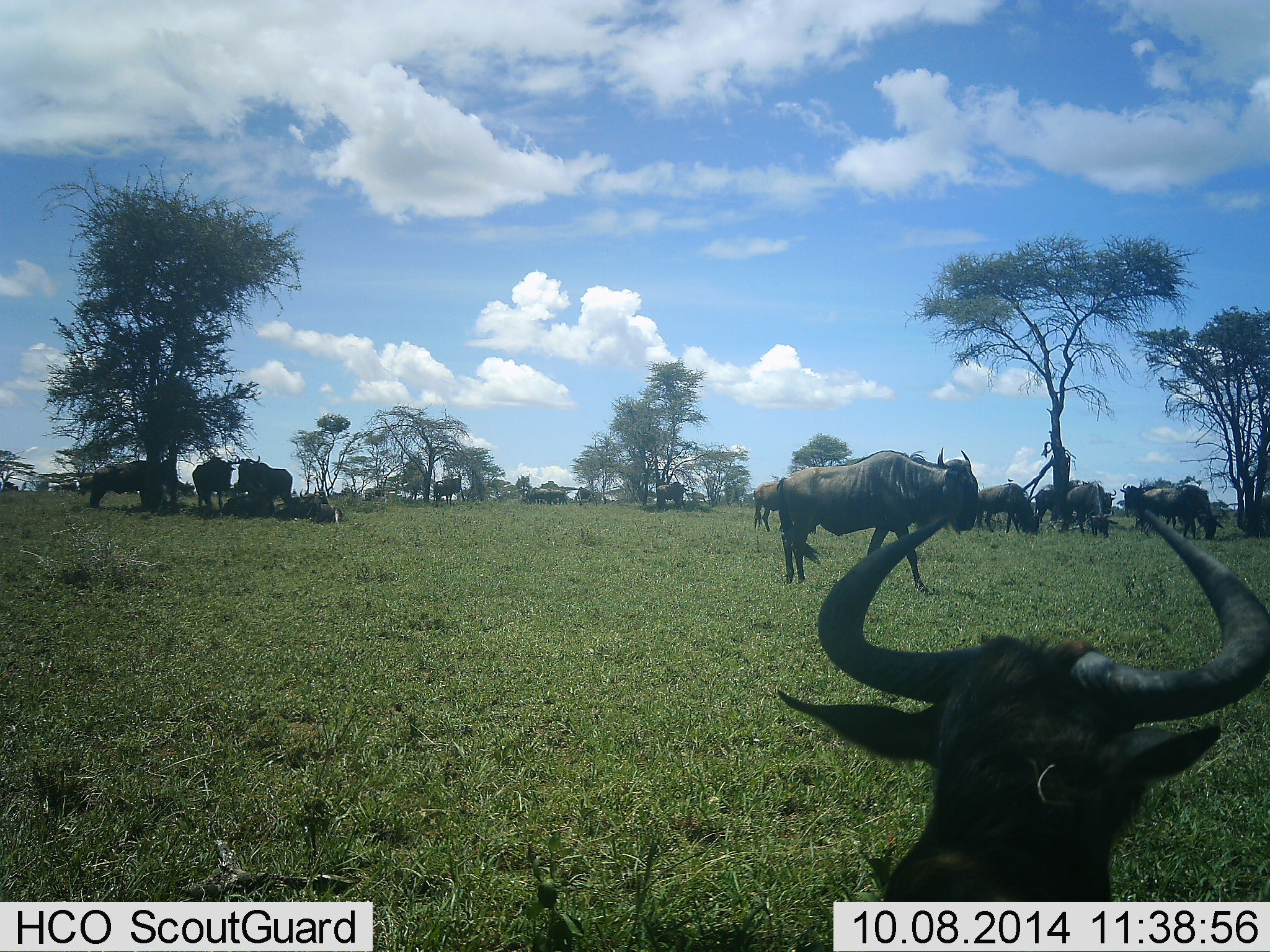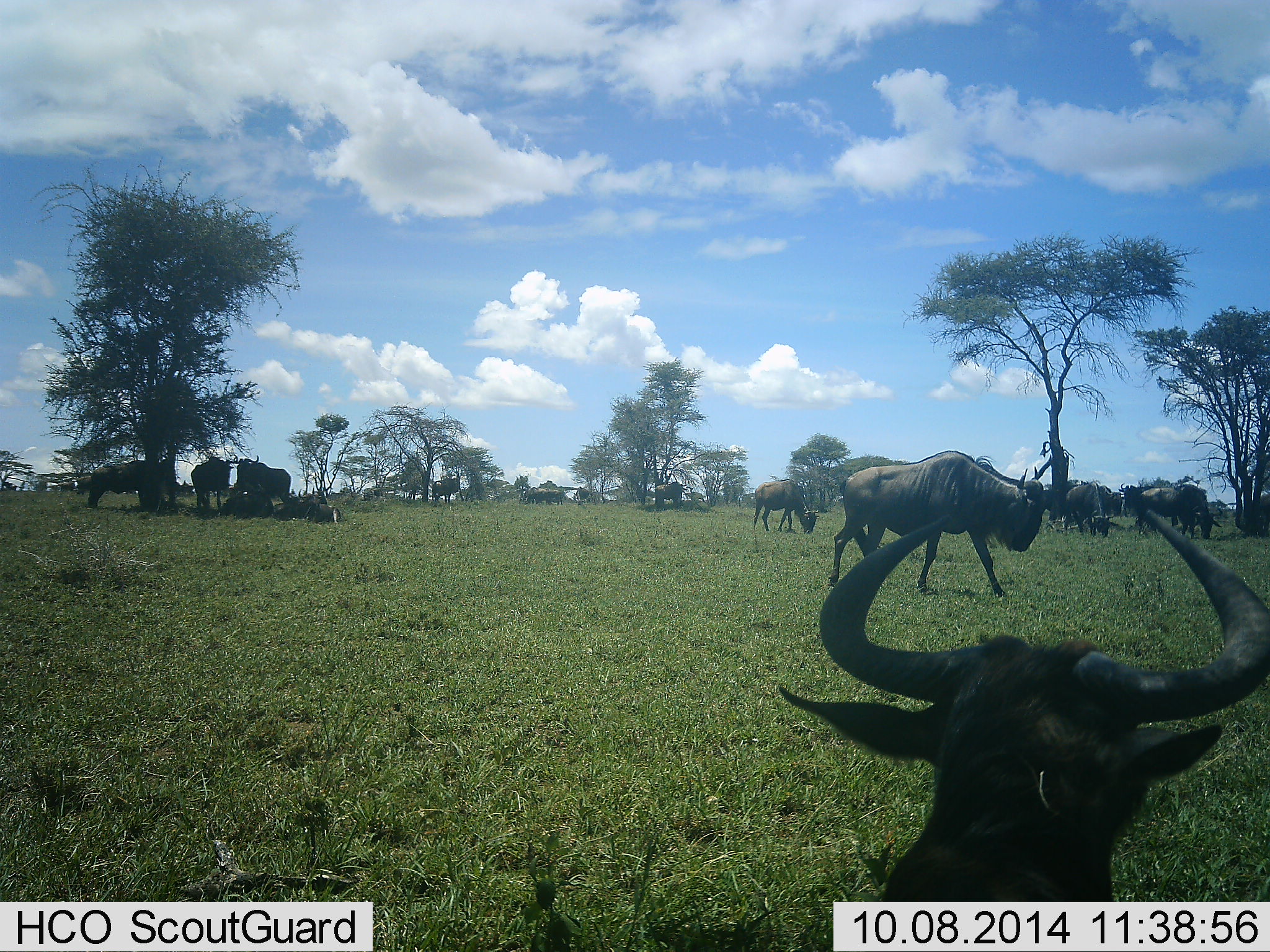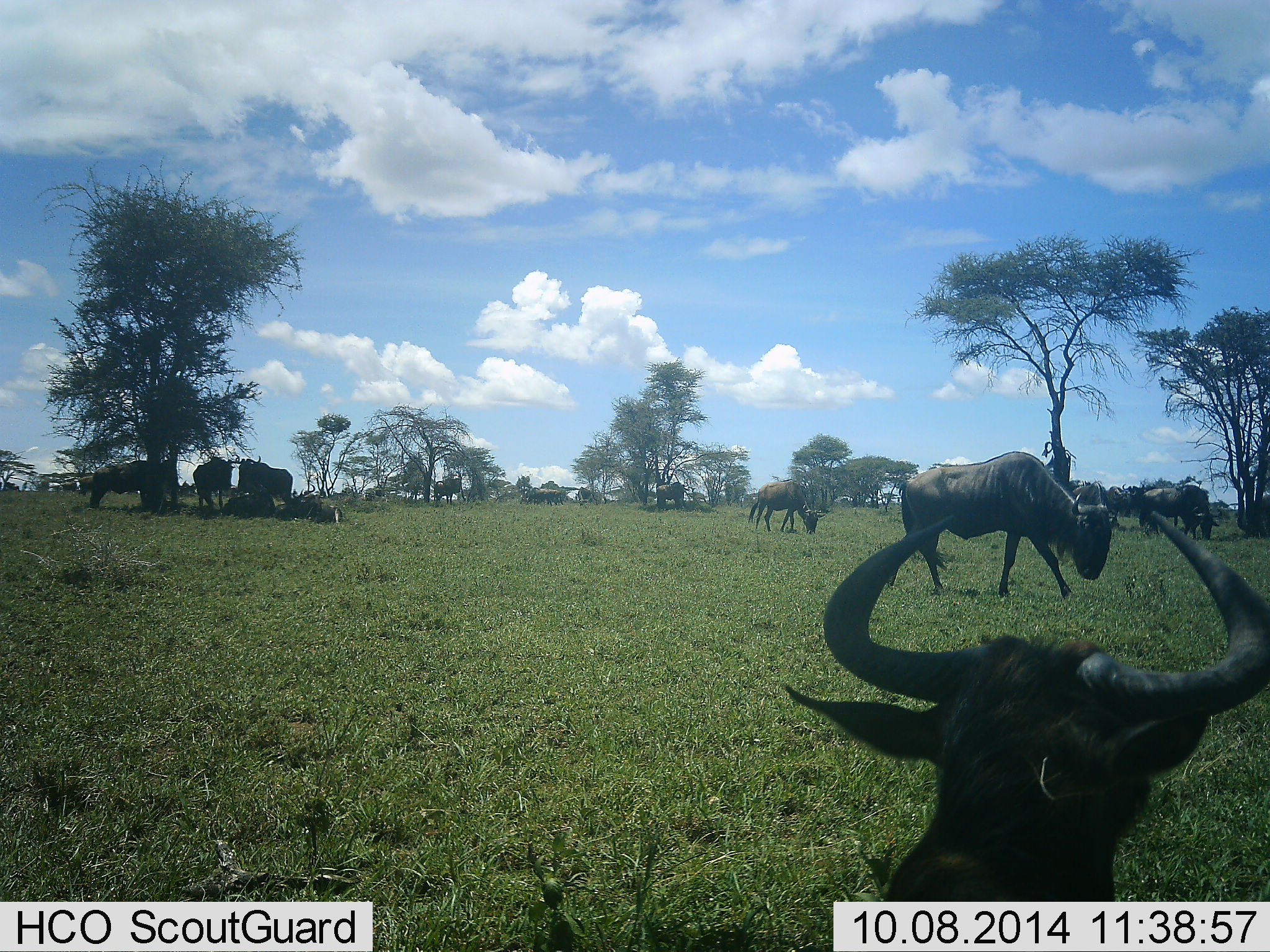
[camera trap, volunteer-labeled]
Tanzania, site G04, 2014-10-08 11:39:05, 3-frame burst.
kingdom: Animalia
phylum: Chordata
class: Mammalia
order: Artiodactyla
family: Bovidae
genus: Connochaetes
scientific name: Connochaetes taurinus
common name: blue wildebeest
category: wildebeest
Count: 11-50.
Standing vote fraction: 60%.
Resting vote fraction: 90%.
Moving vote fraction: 90%.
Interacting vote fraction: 0%.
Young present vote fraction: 0%.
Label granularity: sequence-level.